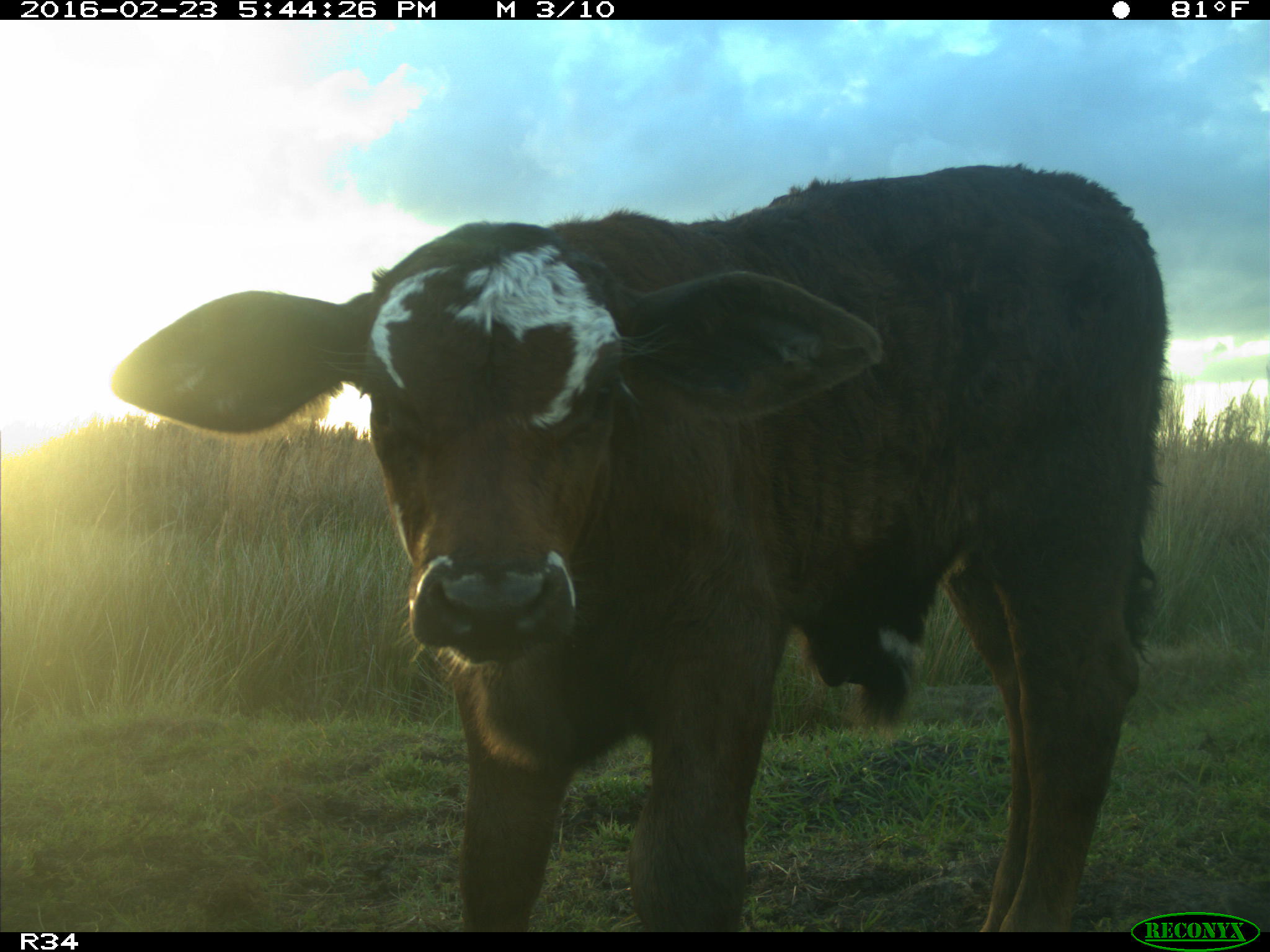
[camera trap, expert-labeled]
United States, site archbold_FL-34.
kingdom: Animalia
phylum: Chordata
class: Mammalia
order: Artiodactyla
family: Bovidae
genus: Bos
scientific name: Bos taurus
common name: domestic cow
Bos taurus (domestic cow).